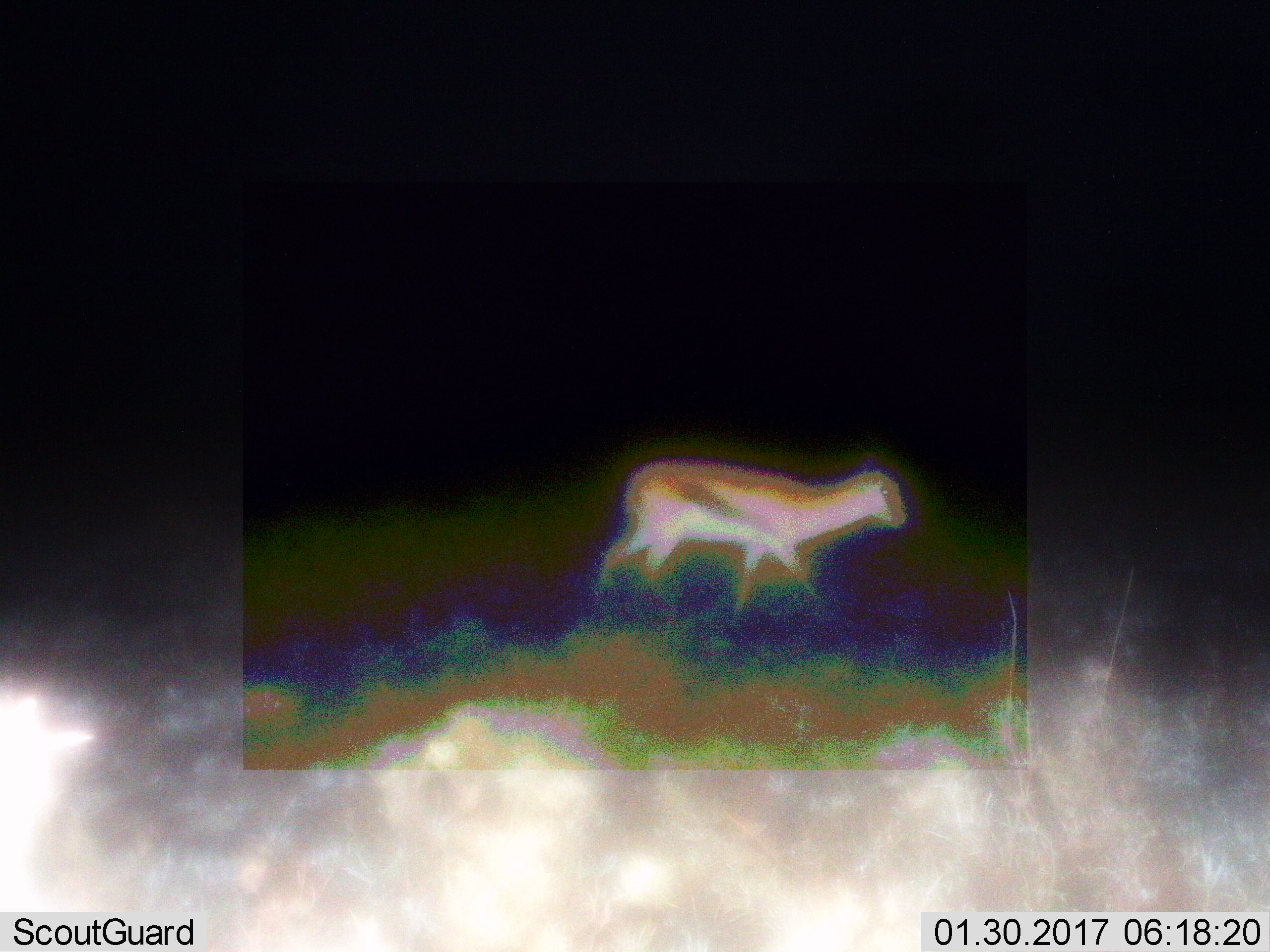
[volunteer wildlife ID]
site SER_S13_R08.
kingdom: Animalia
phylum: Chordata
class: Mammalia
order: Artiodactyla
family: Bovidae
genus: Eudorcas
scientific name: Eudorcas thomsonii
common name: thomson's gazelle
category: gazellethomsons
Gazellethomsons (thomson's gazelle) (Eudorcas thomsonii), count 1. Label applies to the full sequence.